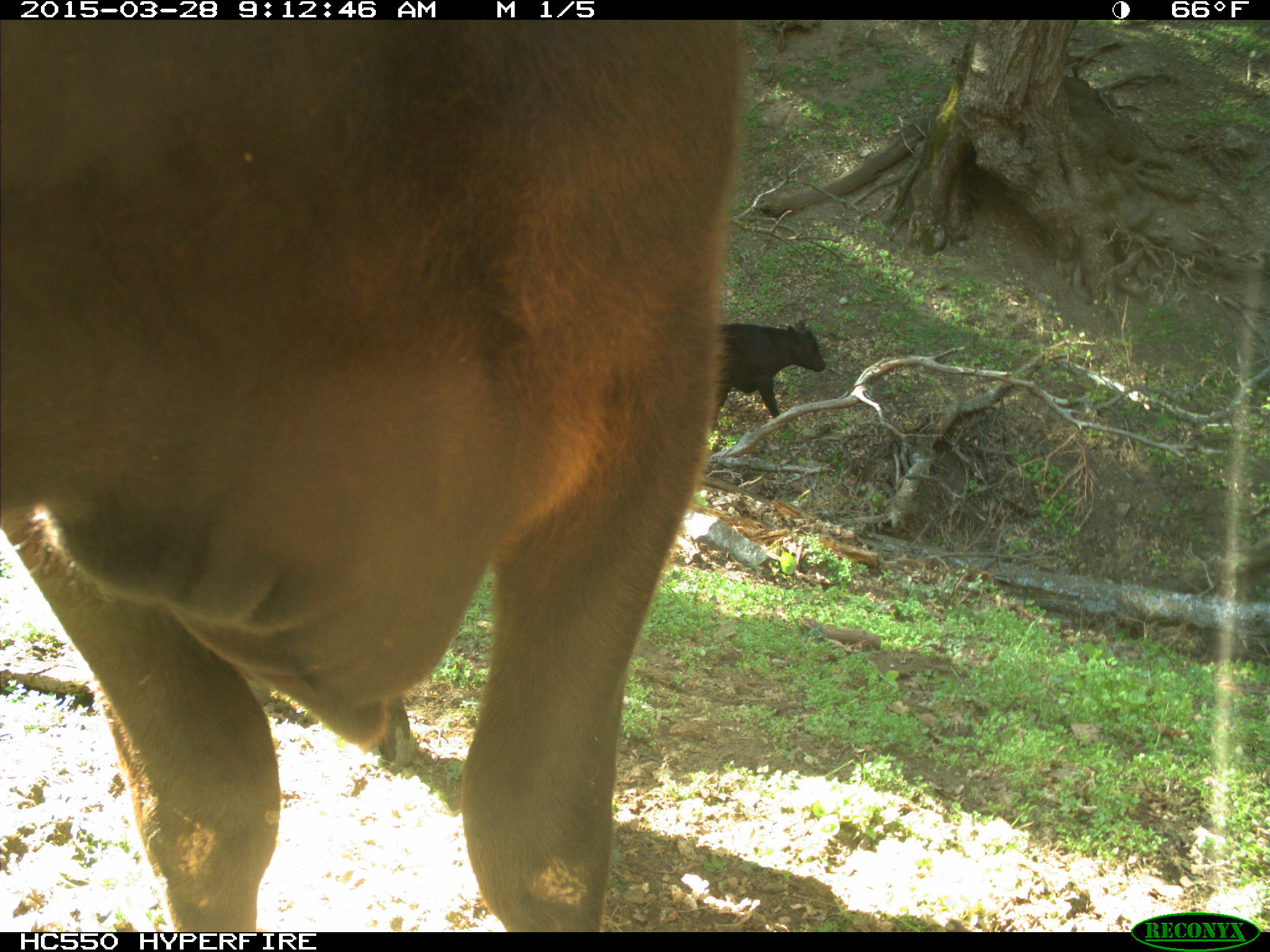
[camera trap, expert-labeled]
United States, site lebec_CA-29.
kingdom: Animalia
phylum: Chordata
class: Mammalia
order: Artiodactyla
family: Bovidae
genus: Bos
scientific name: Bos taurus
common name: domestic cow